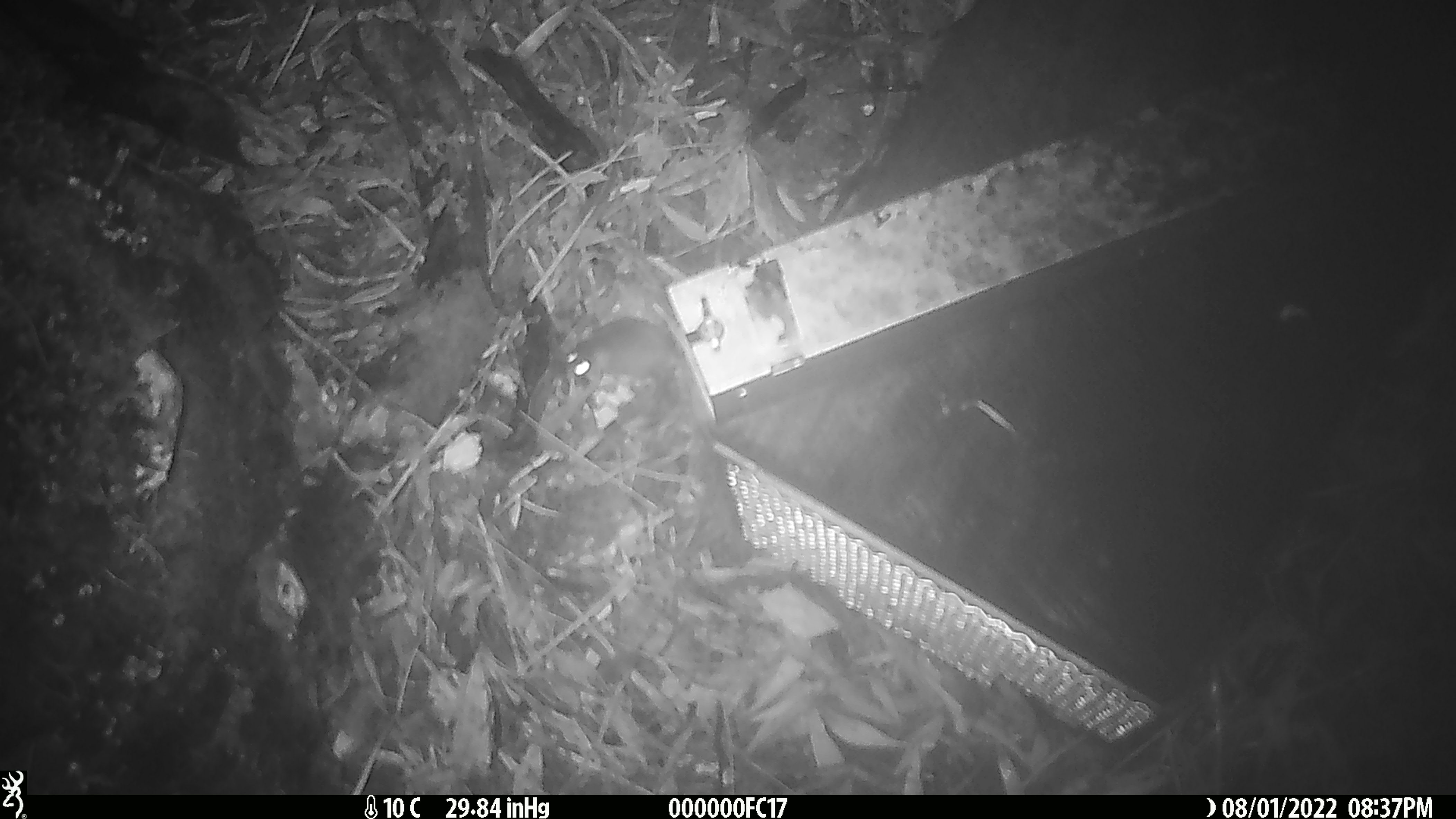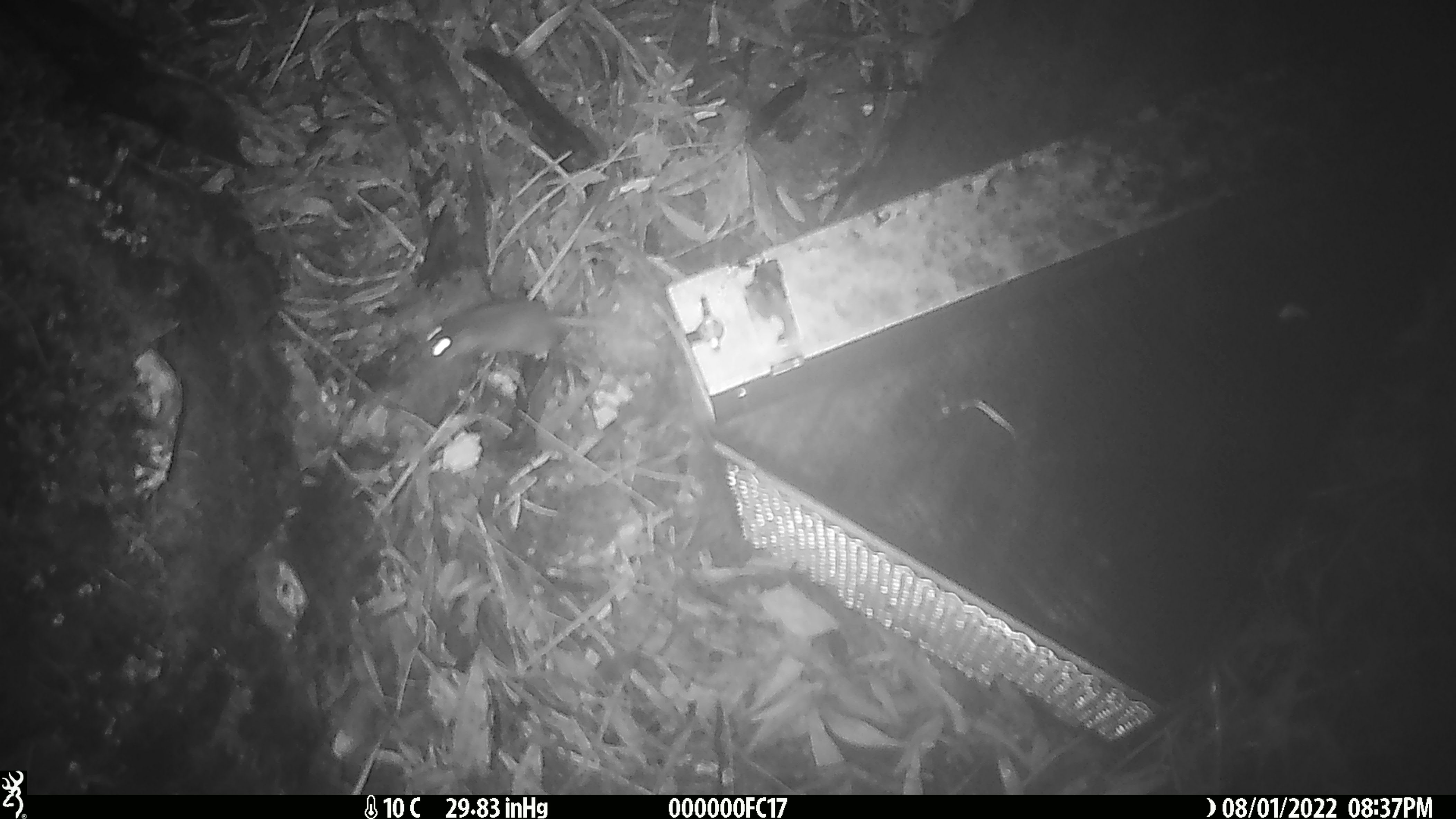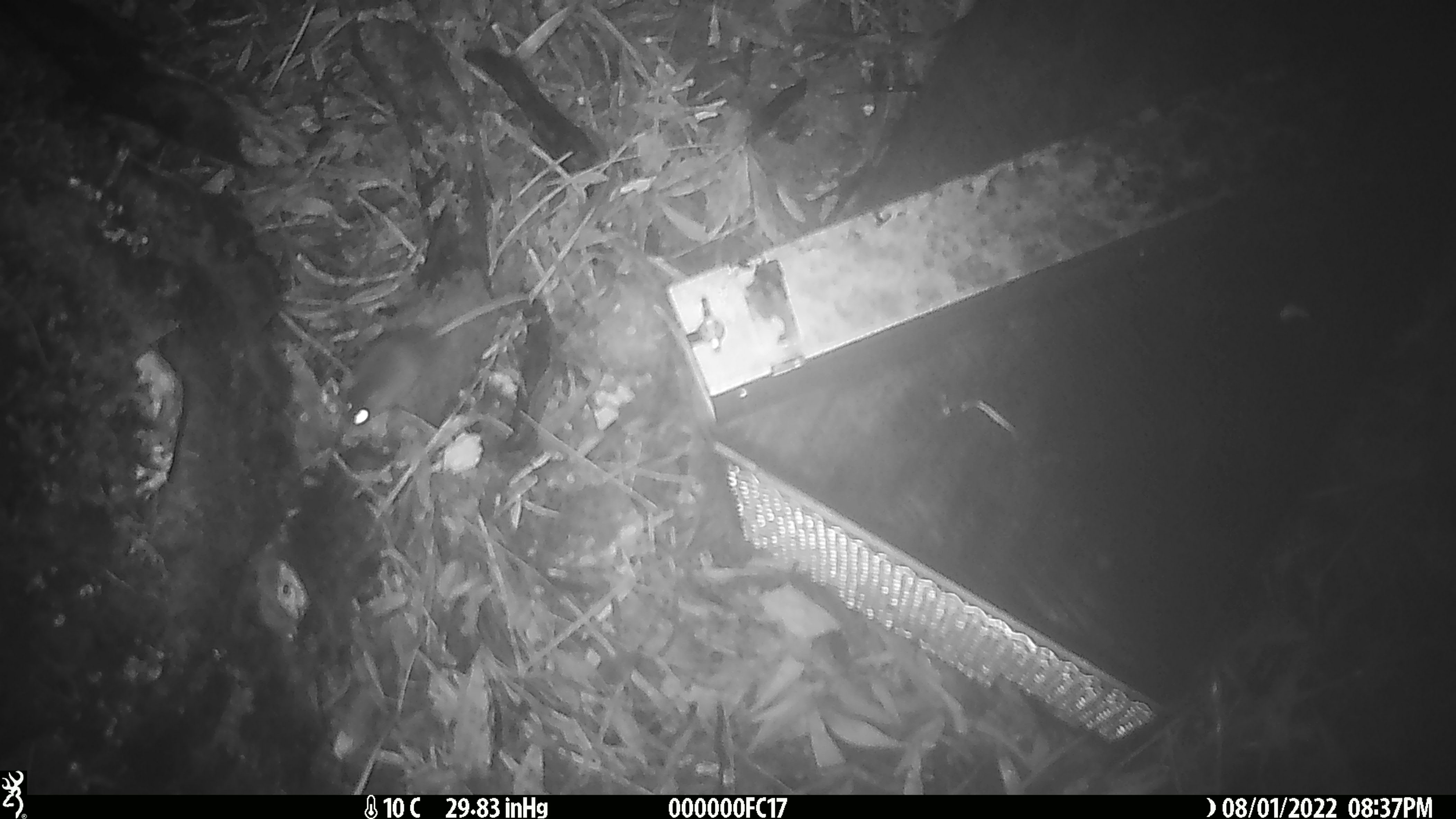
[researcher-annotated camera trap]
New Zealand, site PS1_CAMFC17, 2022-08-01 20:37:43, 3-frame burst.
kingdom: Animalia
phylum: Chordata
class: Mammalia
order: Rodentia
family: Muridae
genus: Mus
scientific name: Mus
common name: mouse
Mouse (Mus).